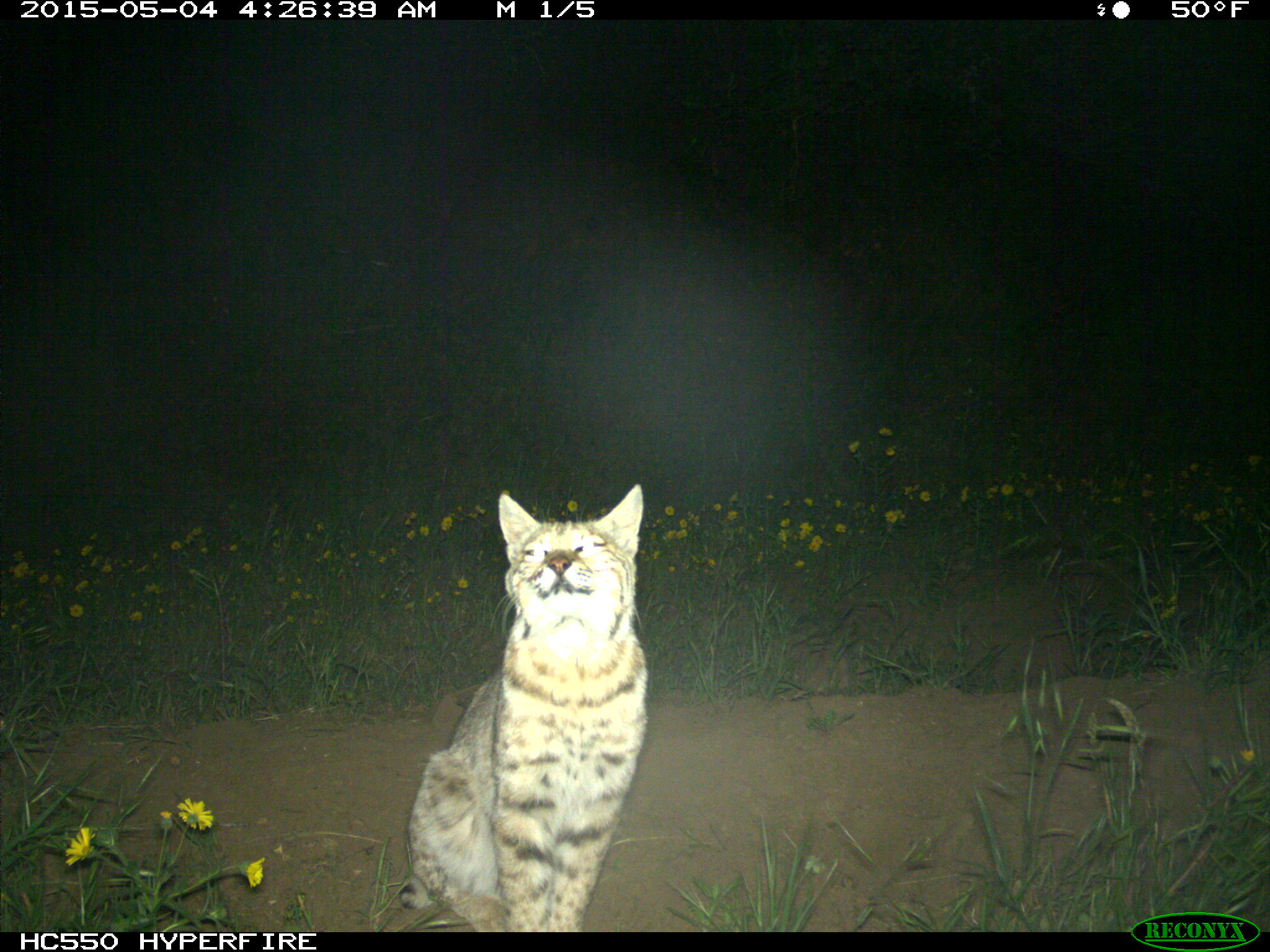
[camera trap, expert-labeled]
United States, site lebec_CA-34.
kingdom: Animalia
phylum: Chordata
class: Mammalia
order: Carnivora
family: Felidae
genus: Lynx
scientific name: Lynx rufus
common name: bobcat